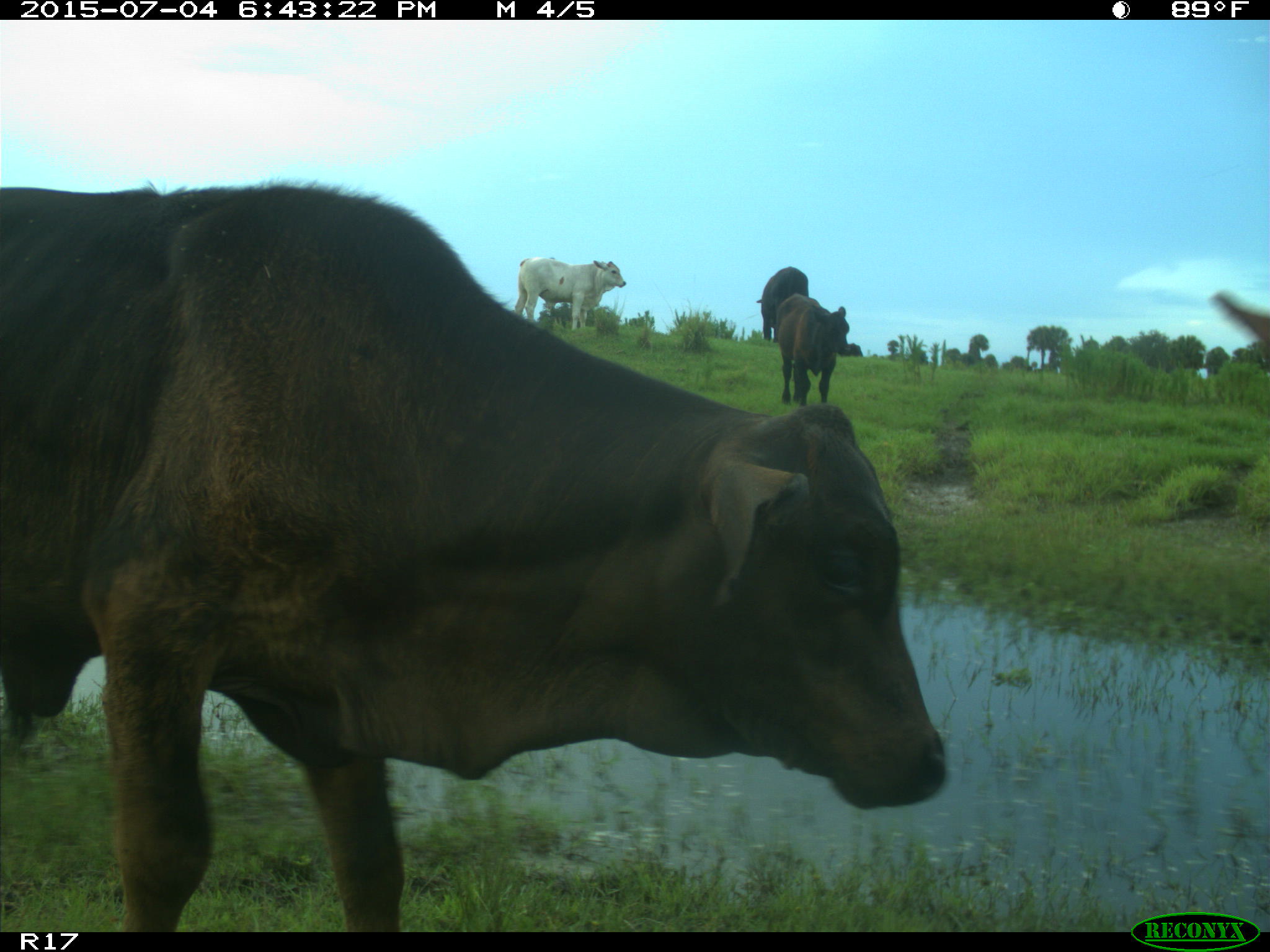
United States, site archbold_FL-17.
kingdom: Animalia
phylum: Chordata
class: Mammalia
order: Artiodactyla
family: Bovidae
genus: Bos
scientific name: Bos taurus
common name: domestic cow